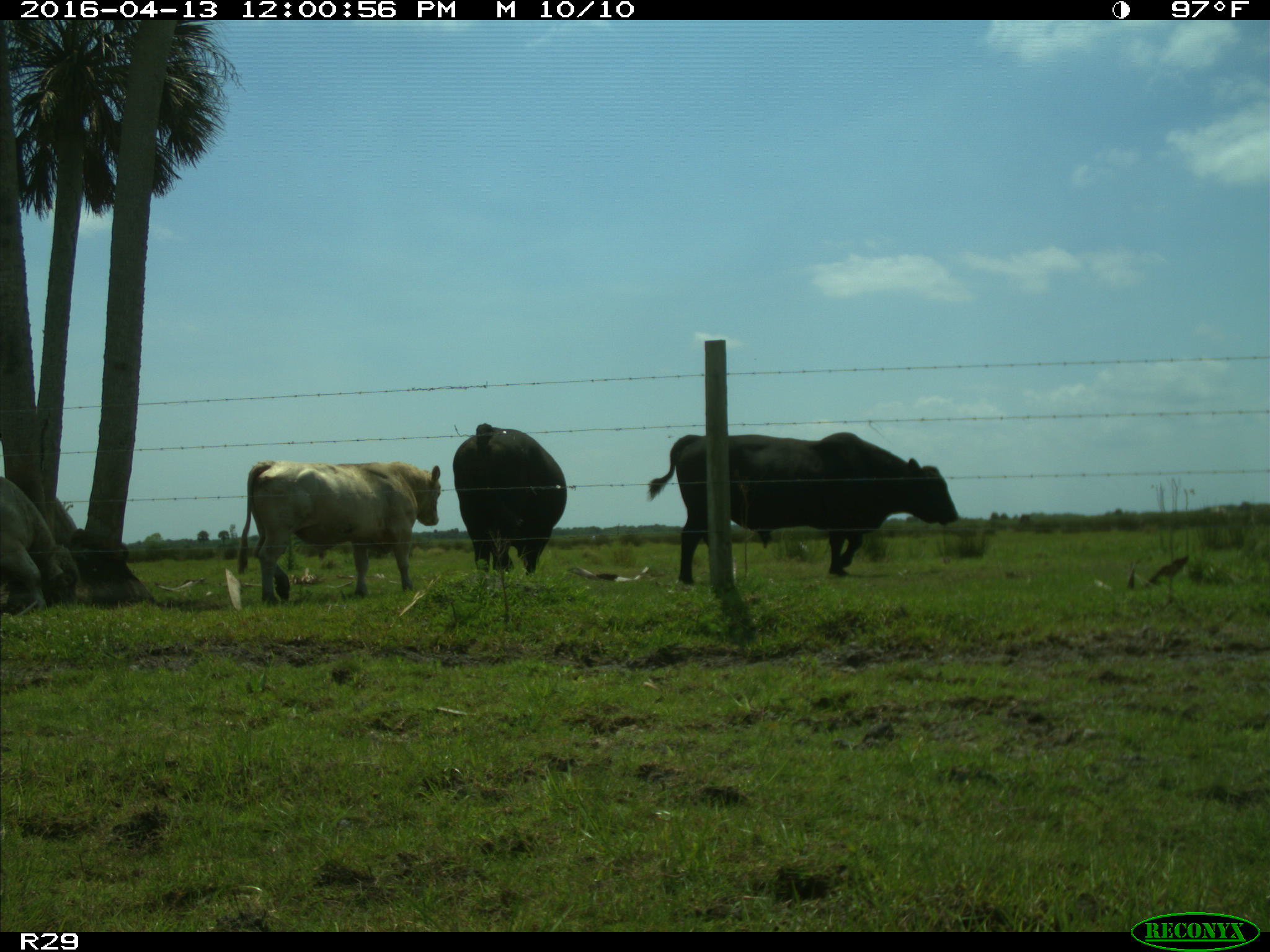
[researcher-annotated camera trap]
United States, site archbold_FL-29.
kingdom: Animalia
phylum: Chordata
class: Mammalia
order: Artiodactyla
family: Bovidae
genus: Bos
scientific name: Bos taurus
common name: domestic cow